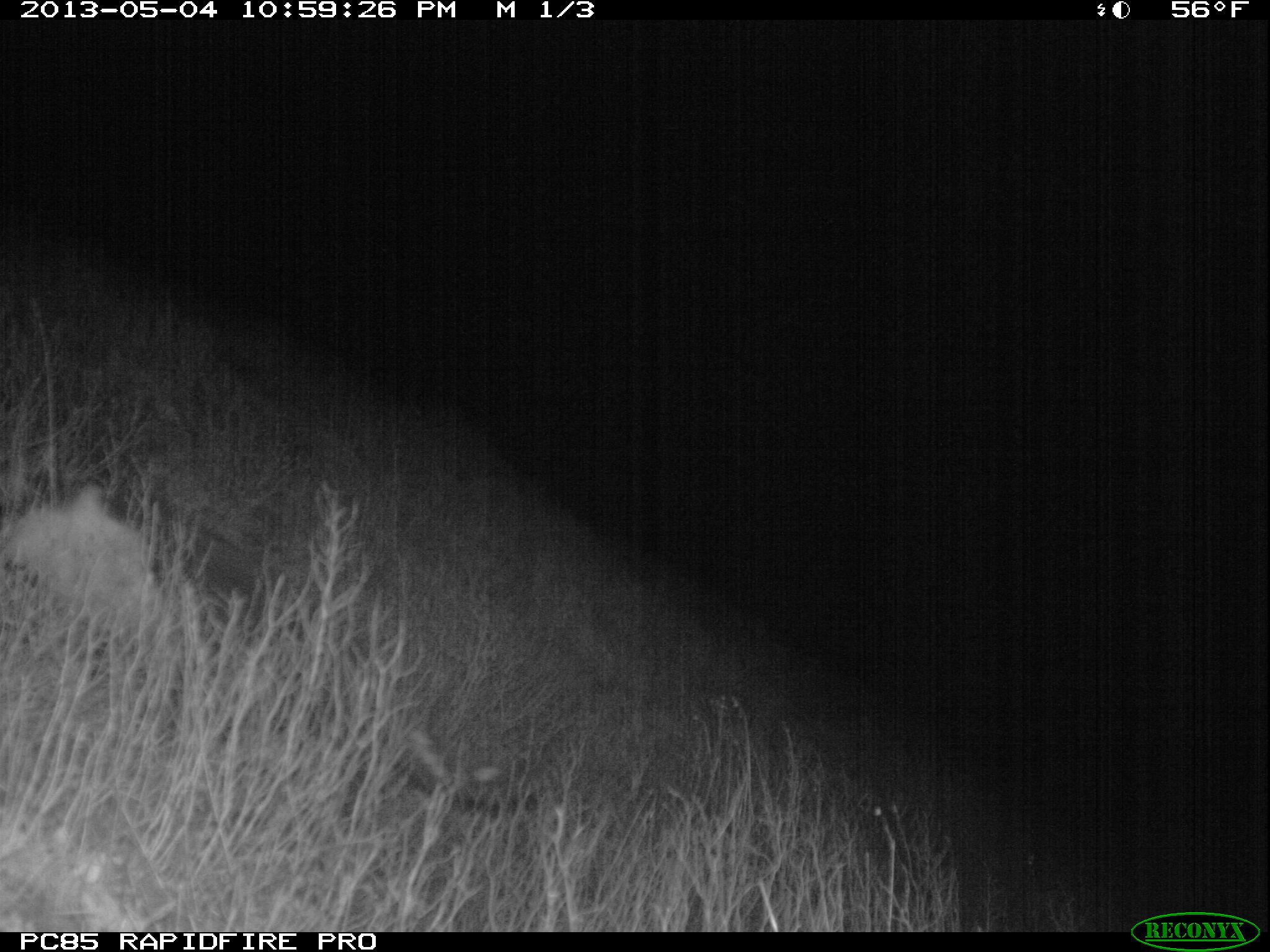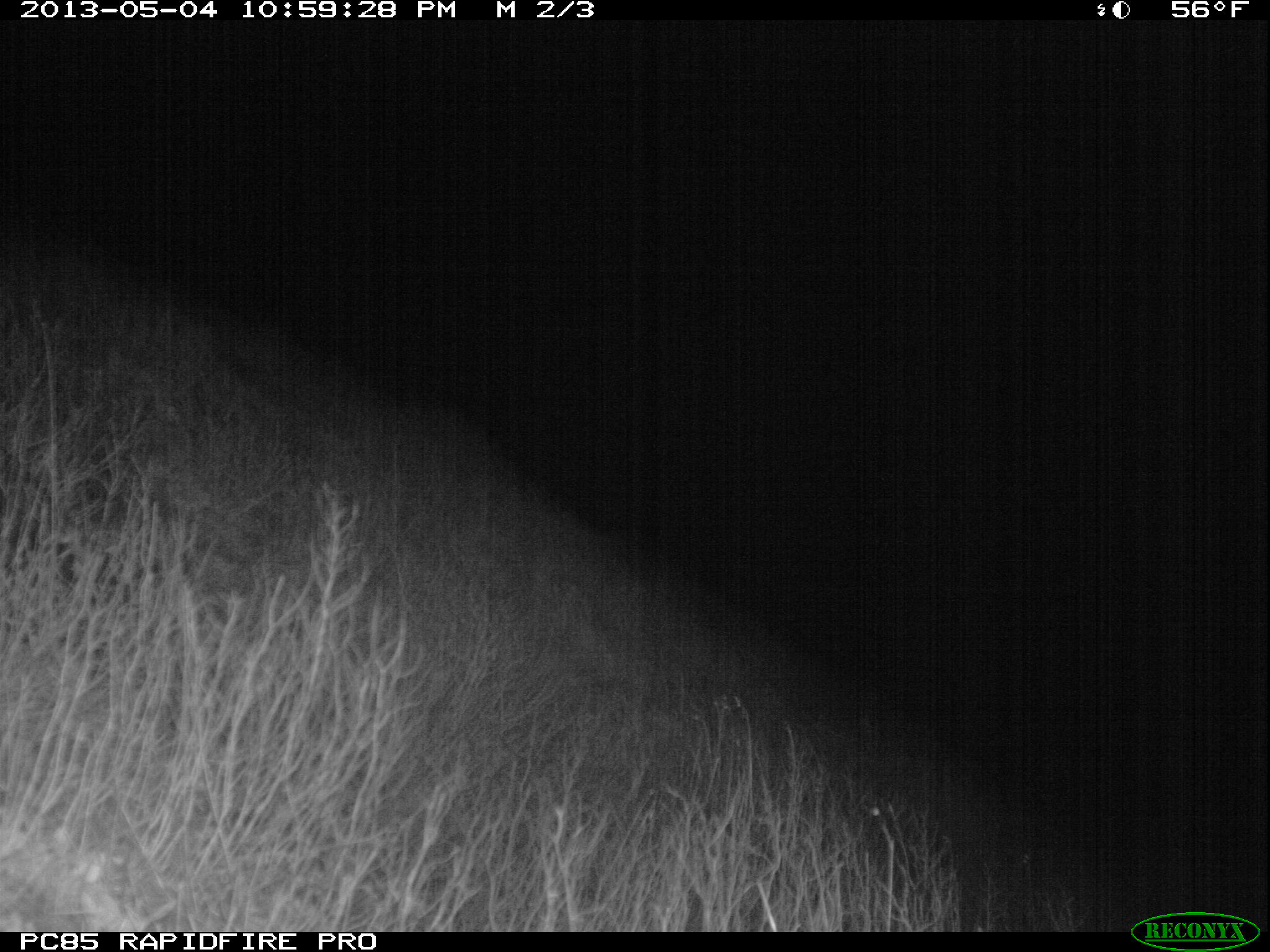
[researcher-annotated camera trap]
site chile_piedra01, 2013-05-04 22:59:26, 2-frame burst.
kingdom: Animalia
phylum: Chordata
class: Mammalia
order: Carnivora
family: Felidae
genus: Felis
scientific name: Felis catus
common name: cat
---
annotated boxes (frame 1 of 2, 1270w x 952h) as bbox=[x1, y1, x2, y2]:
cat: bbox=[0, 464, 545, 824]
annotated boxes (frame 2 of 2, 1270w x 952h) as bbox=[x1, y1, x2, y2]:
cat: bbox=[0, 474, 191, 591]